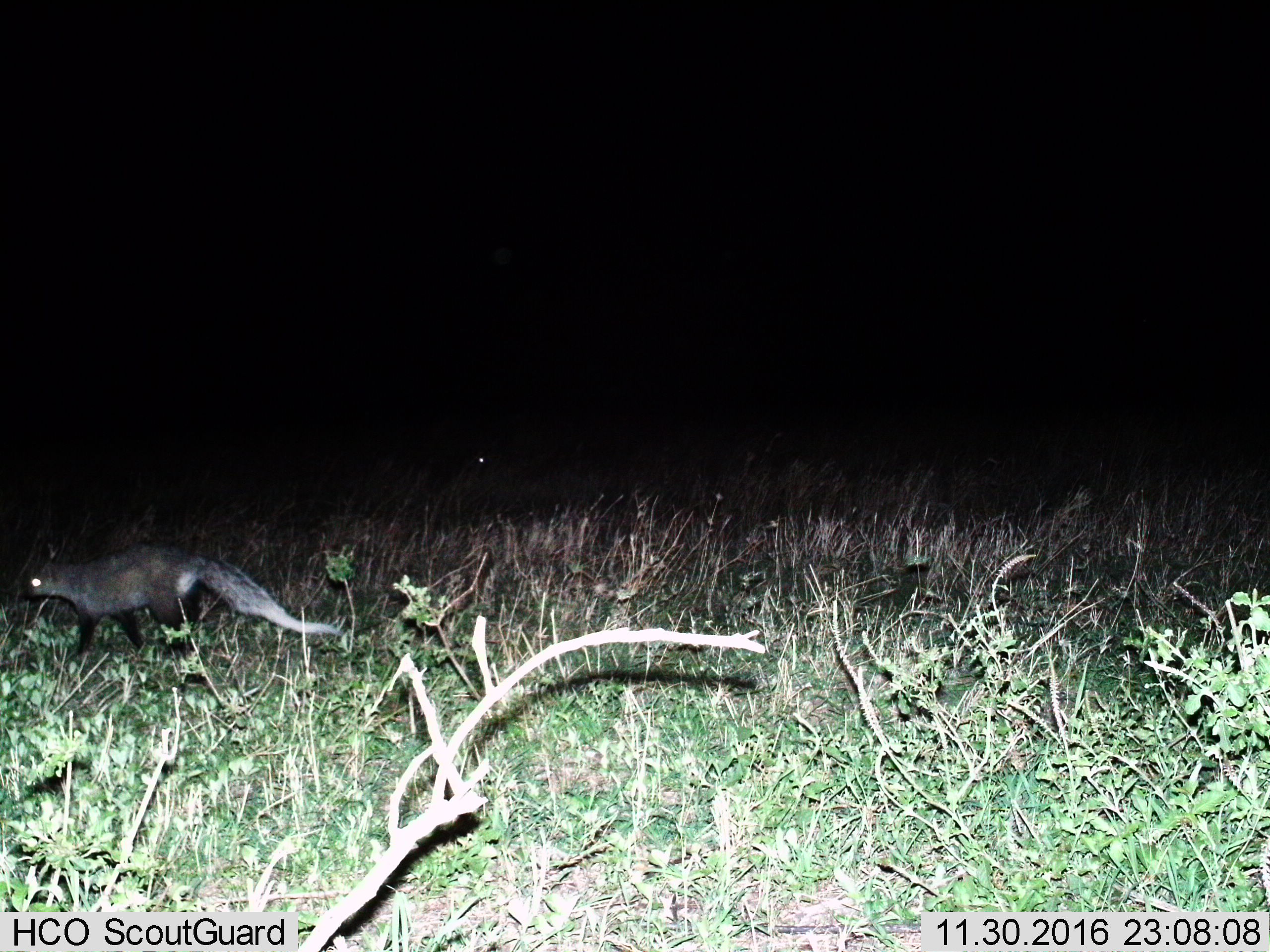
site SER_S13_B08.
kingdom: Animalia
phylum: Chordata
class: Mammalia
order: Carnivora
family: Herpestidae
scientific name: Herpestidae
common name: mongoose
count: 1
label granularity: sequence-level